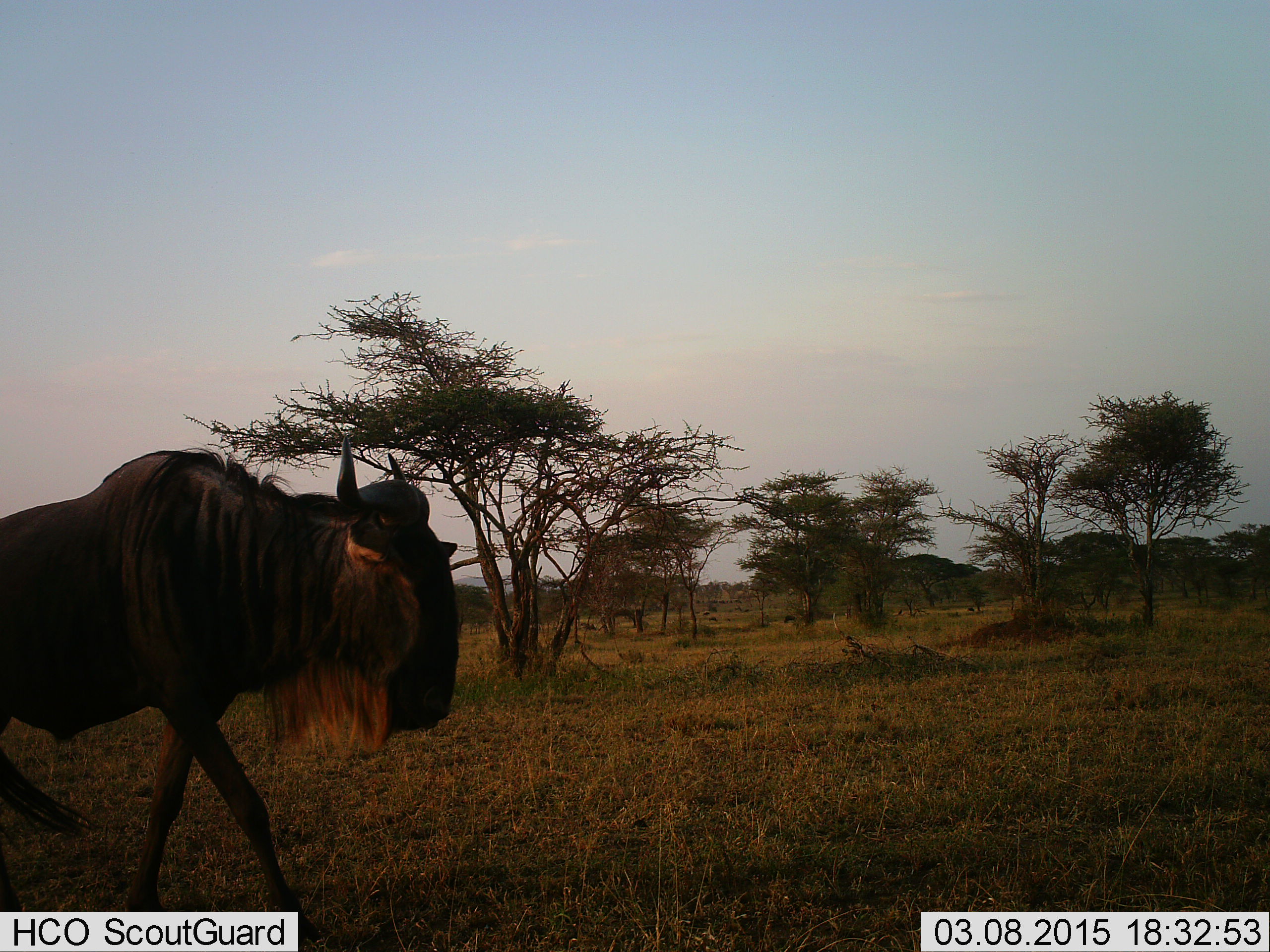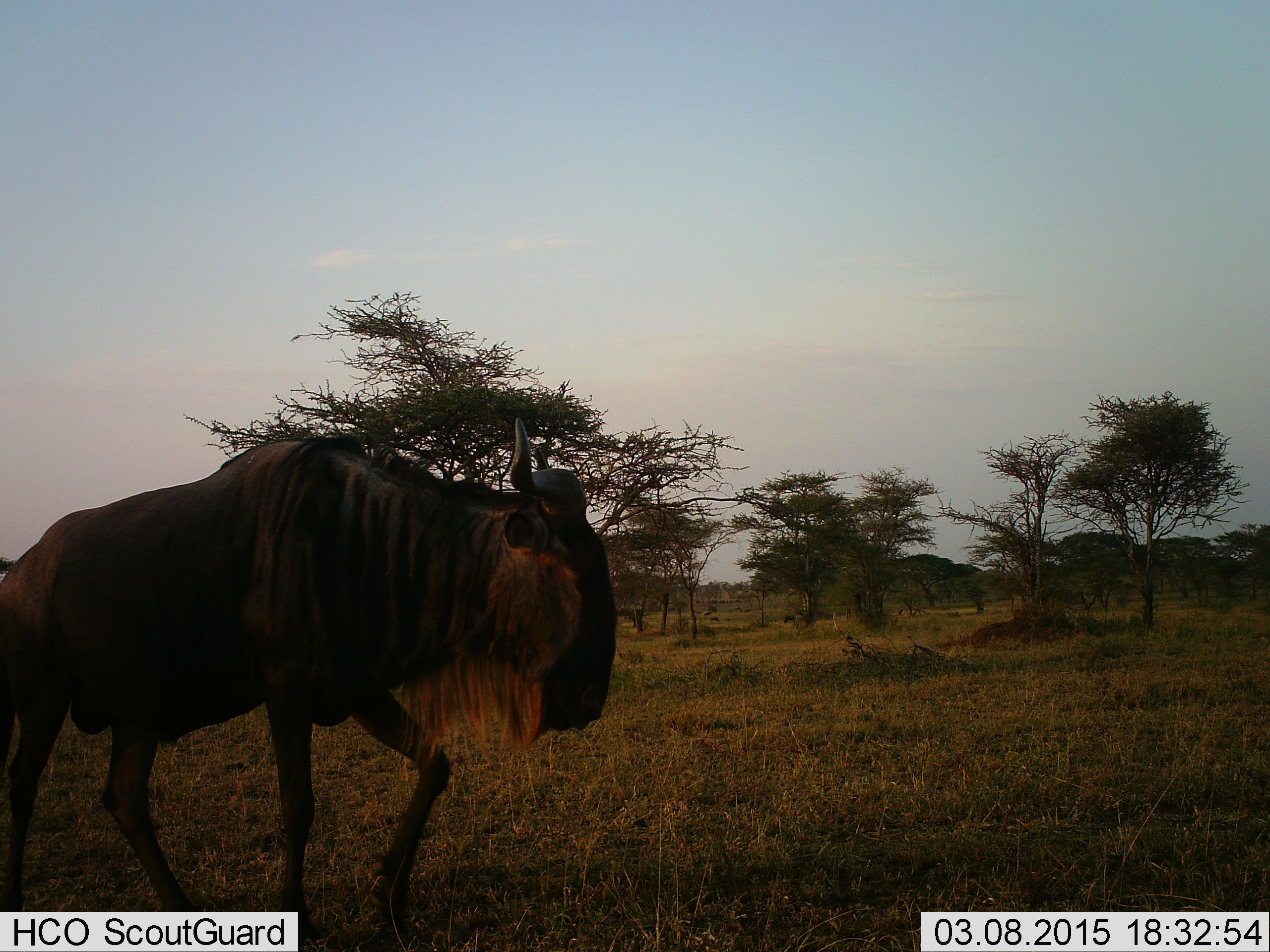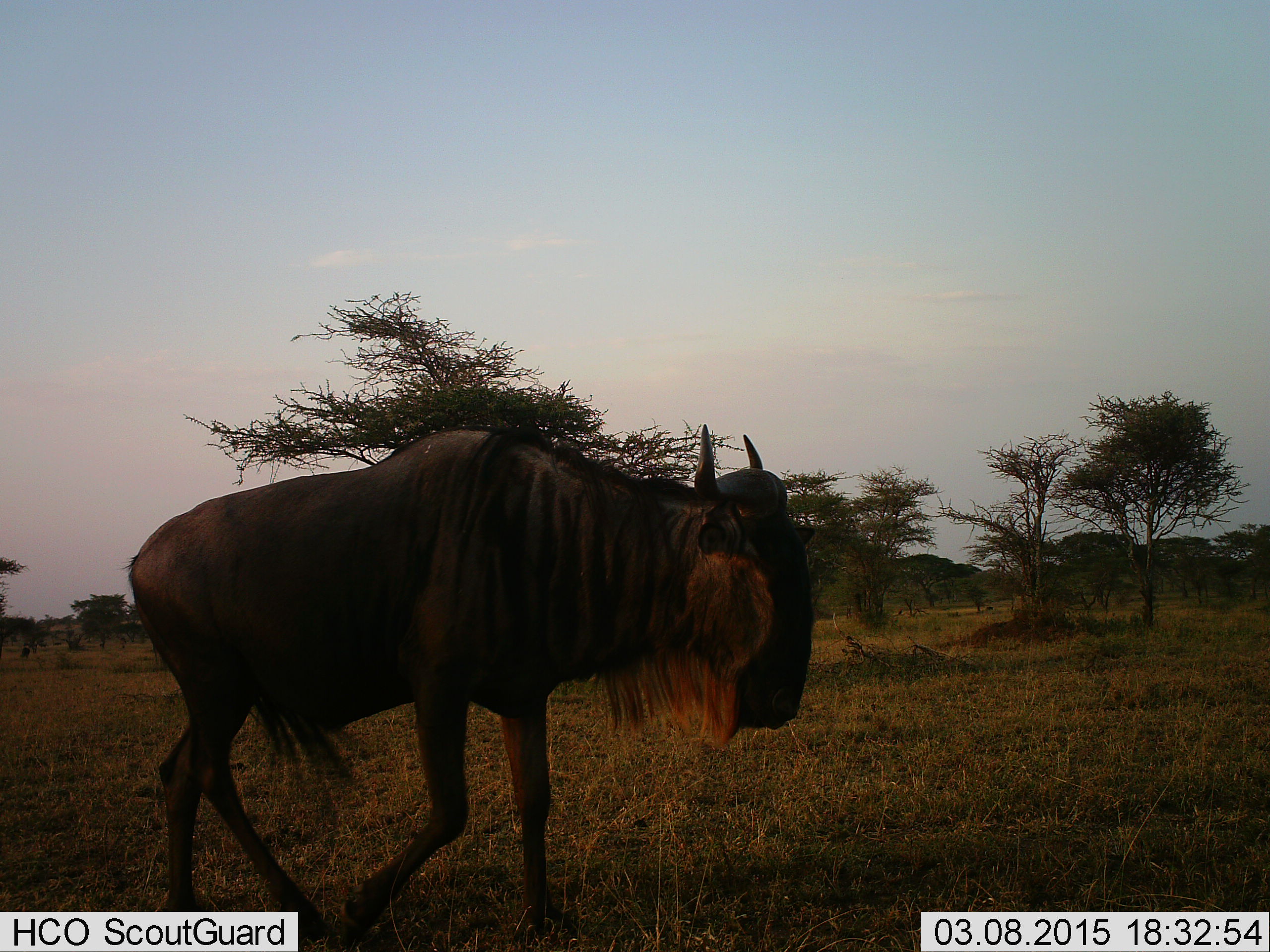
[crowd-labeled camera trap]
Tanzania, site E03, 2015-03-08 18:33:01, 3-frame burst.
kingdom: Animalia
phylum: Chordata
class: Mammalia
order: Artiodactyla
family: Bovidae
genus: Connochaetes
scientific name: Connochaetes taurinus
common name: blue wildebeest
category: wildebeest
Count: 1.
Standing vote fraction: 10%.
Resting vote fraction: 0%.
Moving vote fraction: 100%.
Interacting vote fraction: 0%.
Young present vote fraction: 0%.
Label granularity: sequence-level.